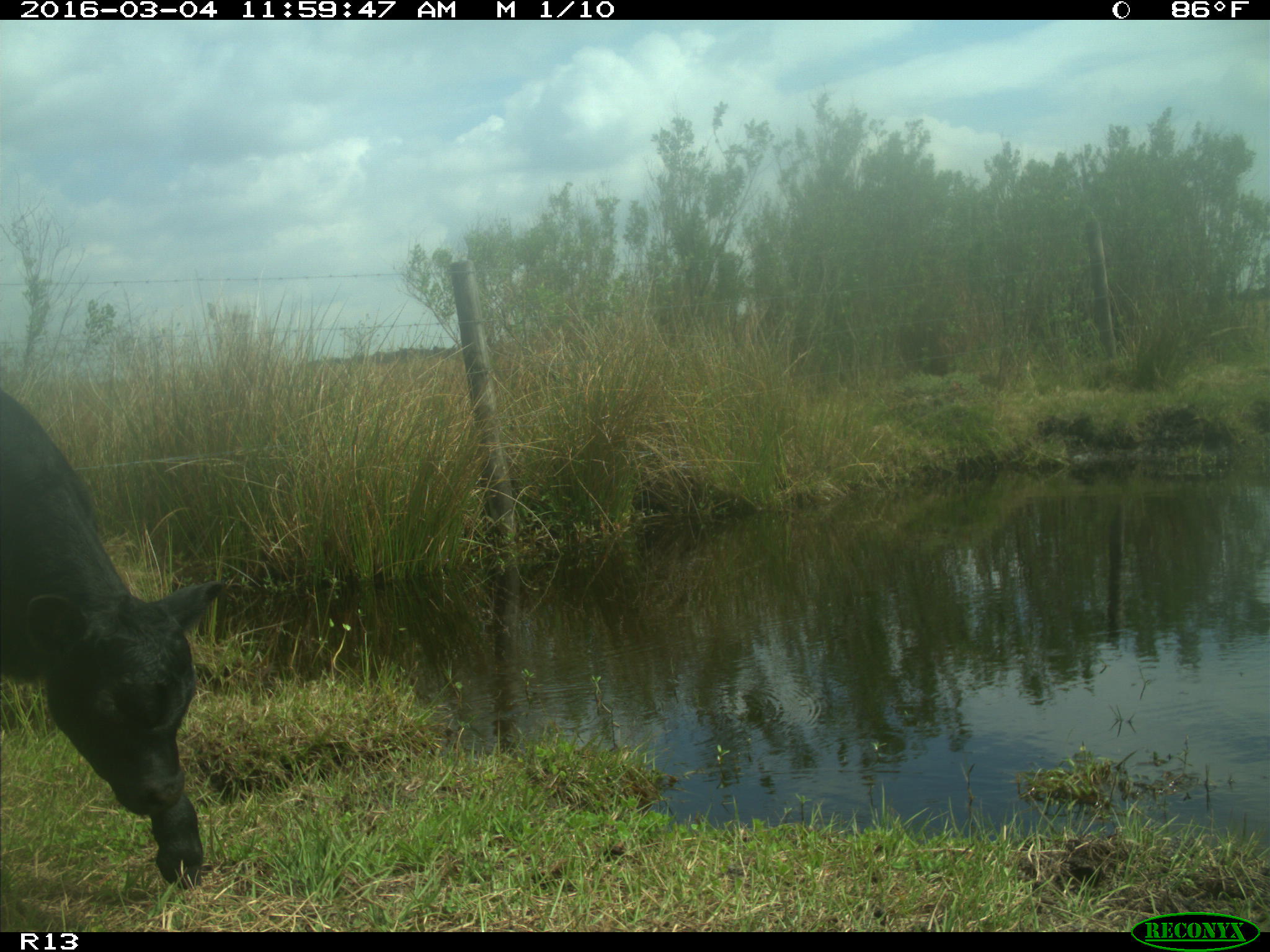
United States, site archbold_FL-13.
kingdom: Animalia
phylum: Chordata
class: Mammalia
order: Artiodactyla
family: Bovidae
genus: Bos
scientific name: Bos taurus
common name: domestic cow